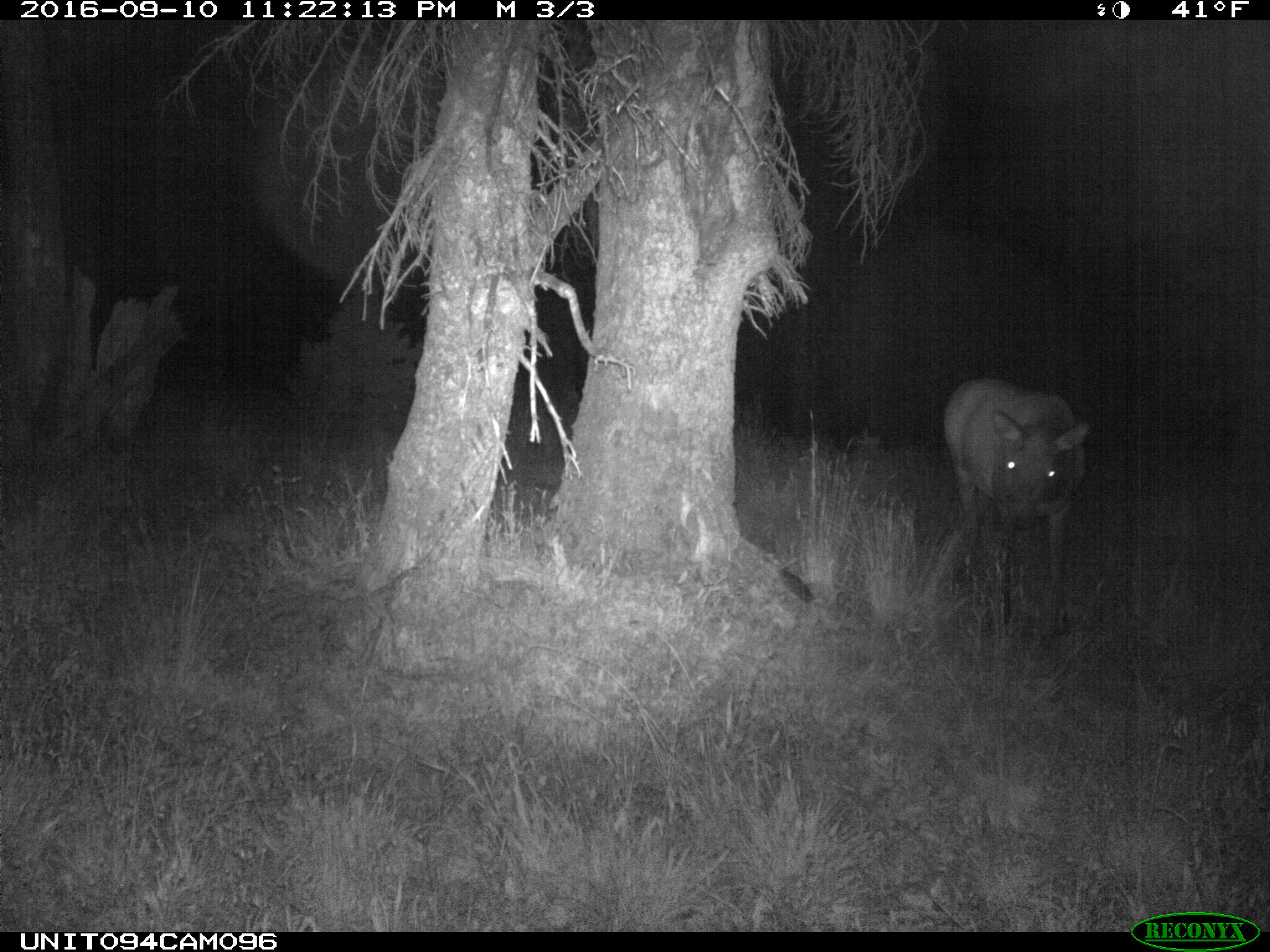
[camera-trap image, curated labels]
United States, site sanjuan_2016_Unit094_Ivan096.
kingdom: Animalia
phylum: Chordata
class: Mammalia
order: Artiodactyla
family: Cervidae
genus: Cervus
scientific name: Cervus elaphus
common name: red deer